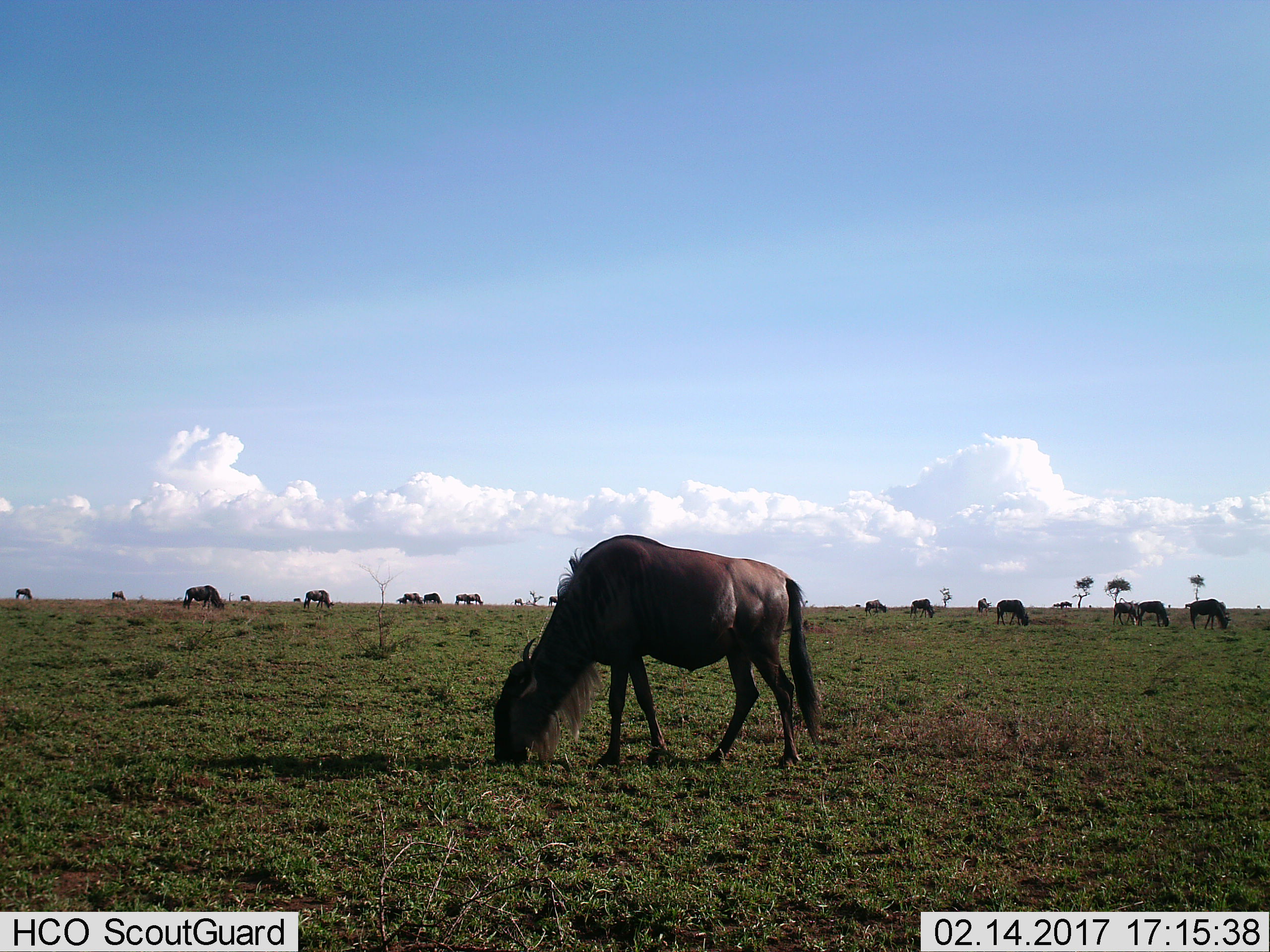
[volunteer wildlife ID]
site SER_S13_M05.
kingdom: Animalia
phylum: Chordata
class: Mammalia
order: Artiodactyla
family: Bovidae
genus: Connochaetes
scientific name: Connochaetes taurinus taurinus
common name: blue wildebeest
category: wildebeestblue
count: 11-50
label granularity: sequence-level